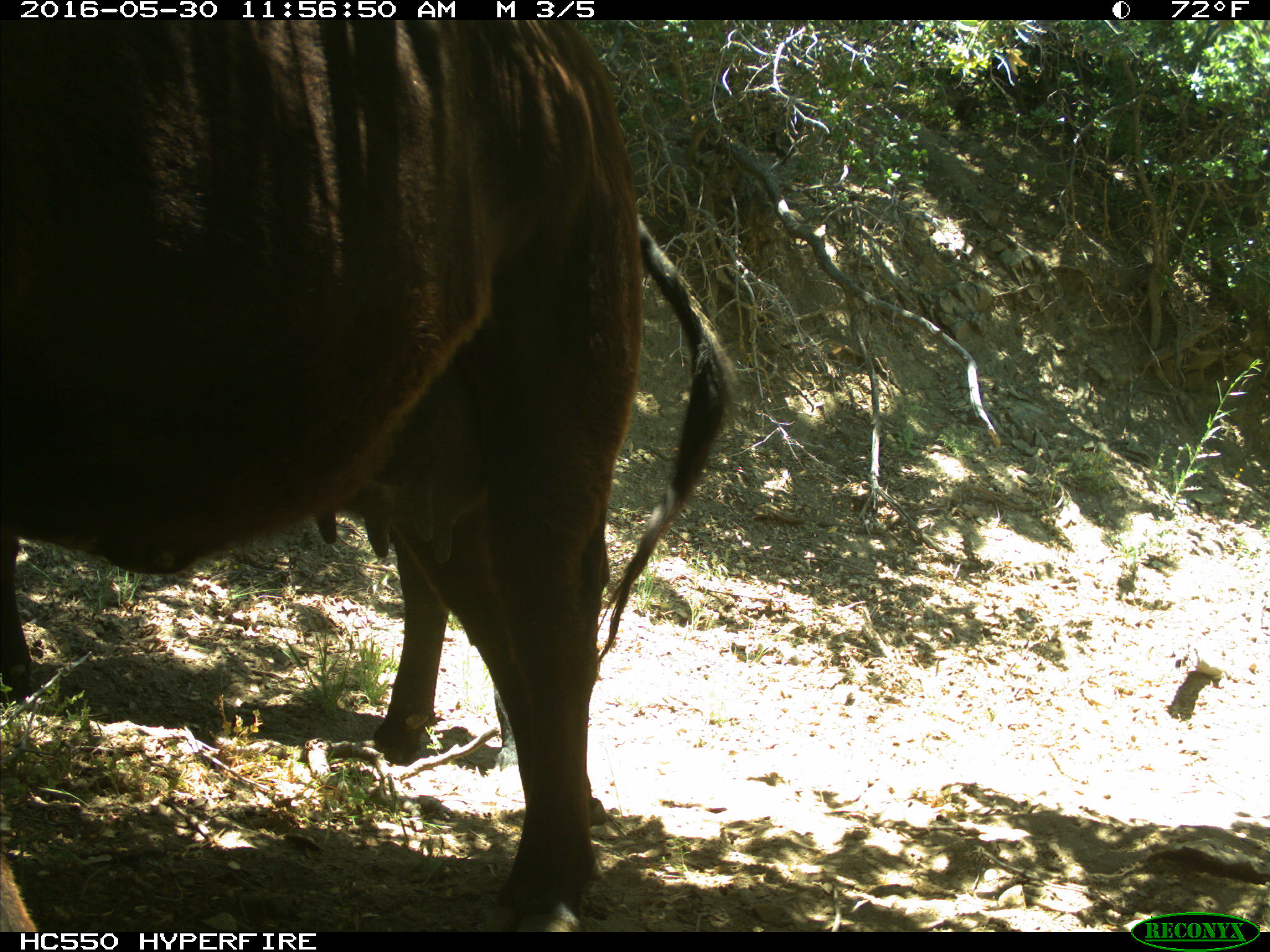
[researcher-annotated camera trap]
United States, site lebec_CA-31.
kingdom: Animalia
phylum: Chordata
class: Mammalia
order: Artiodactyla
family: Bovidae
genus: Bos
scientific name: Bos taurus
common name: domestic cow